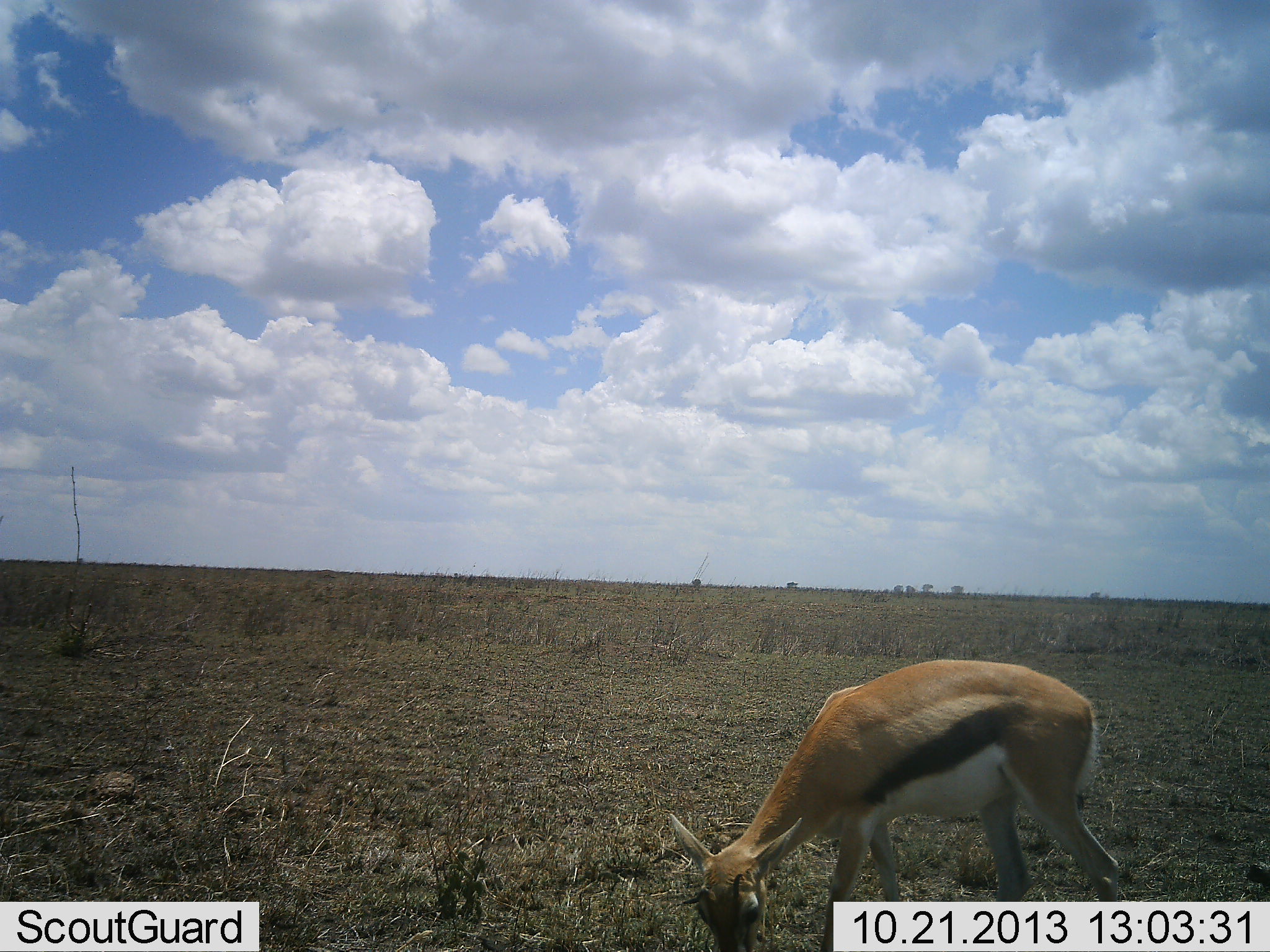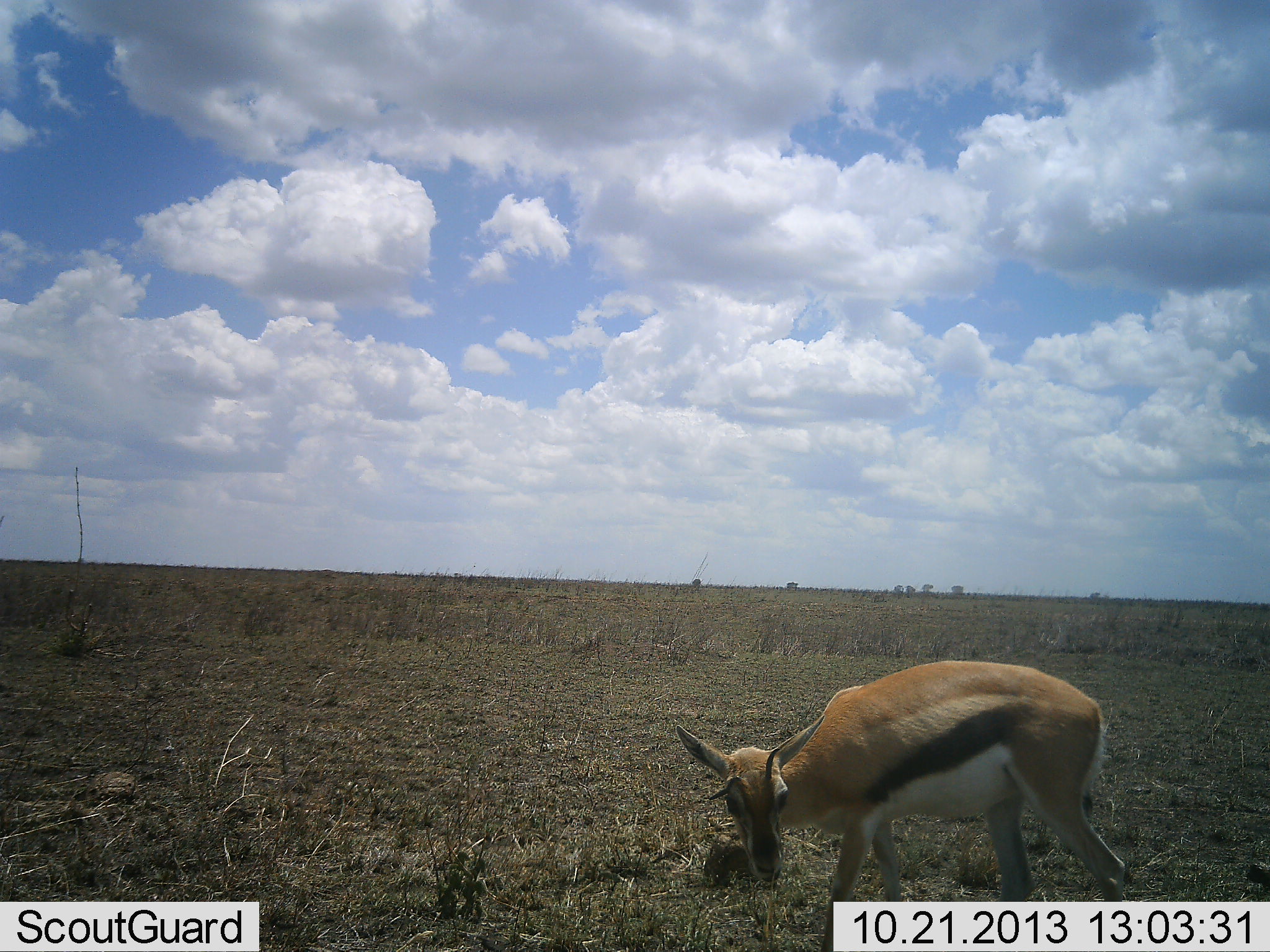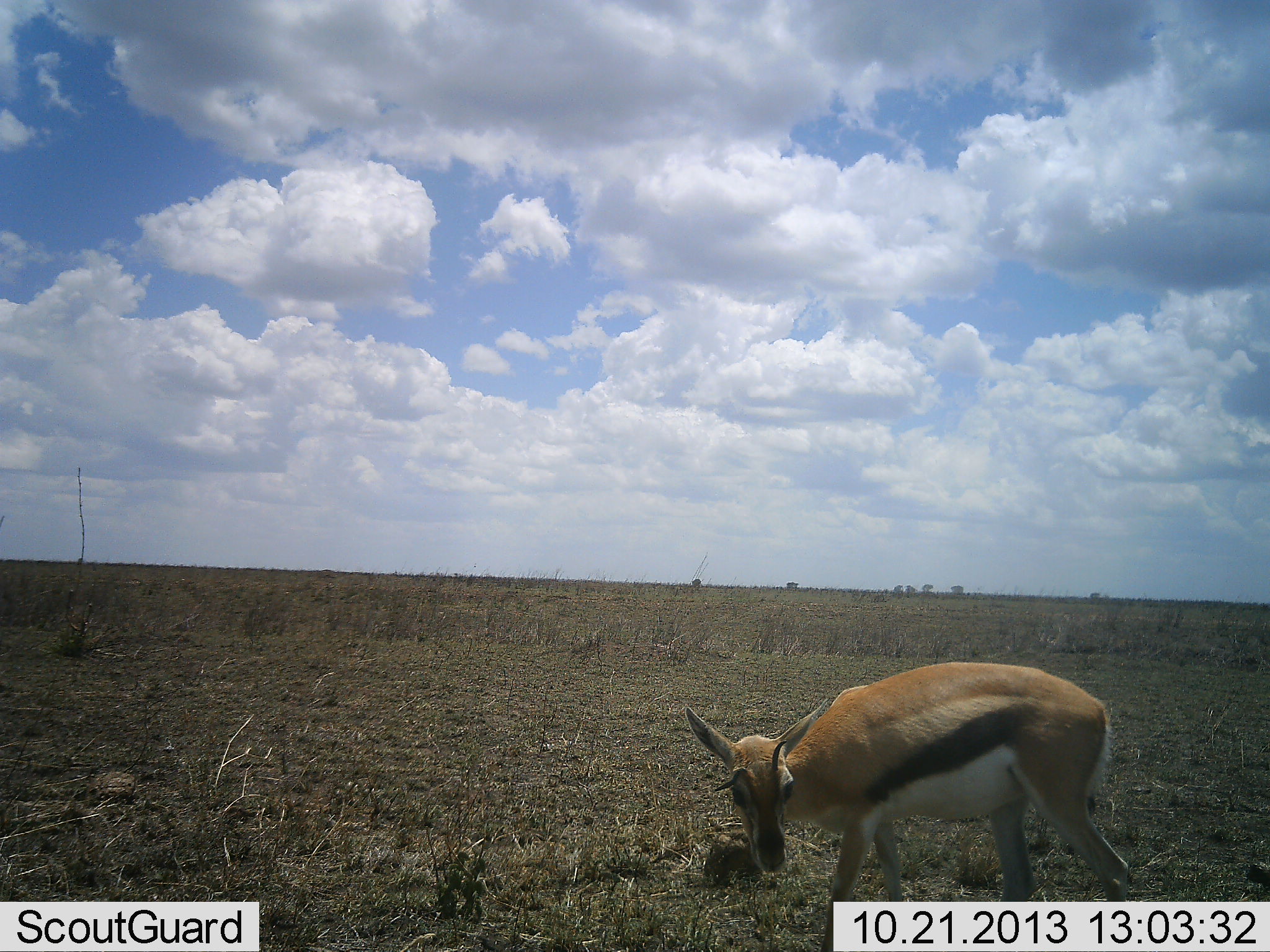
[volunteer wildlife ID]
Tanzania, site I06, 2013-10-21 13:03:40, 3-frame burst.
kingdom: Animalia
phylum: Chordata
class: Mammalia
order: Artiodactyla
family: Bovidae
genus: Eudorcas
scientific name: Eudorcas thomsonii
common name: thomson's gazelle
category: gazellethomsons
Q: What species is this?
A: Gazellethomsons (thomson's gazelle) (Eudorcas thomsonii).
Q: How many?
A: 1.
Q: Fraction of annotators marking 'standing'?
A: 30%.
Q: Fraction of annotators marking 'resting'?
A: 0%.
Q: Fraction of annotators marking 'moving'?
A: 20%.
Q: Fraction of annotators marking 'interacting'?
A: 0%.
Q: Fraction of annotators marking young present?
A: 0%.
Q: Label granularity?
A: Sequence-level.